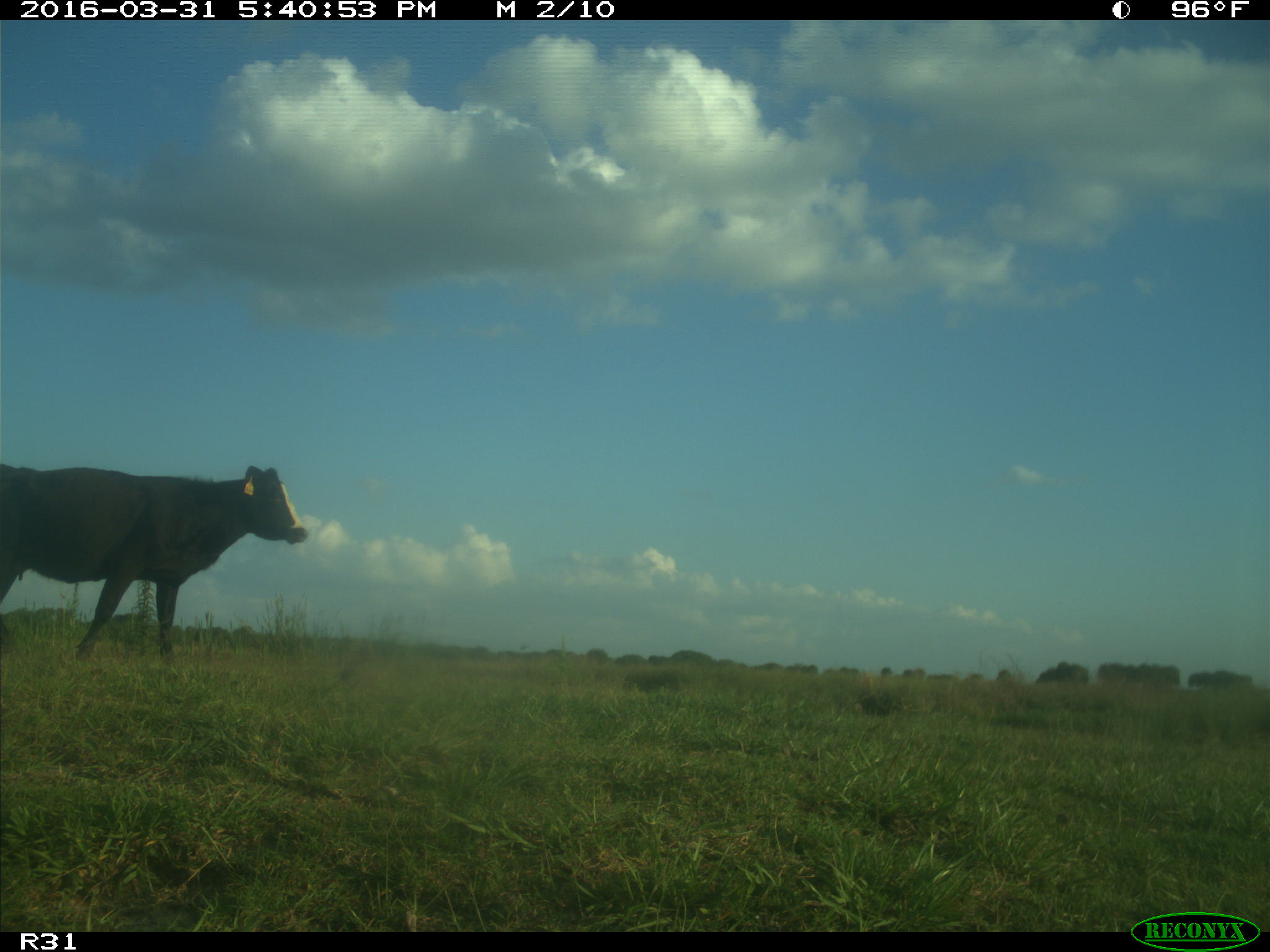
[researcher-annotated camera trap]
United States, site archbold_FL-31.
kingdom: Animalia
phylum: Chordata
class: Mammalia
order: Artiodactyla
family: Bovidae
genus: Bos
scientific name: Bos taurus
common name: domestic cow